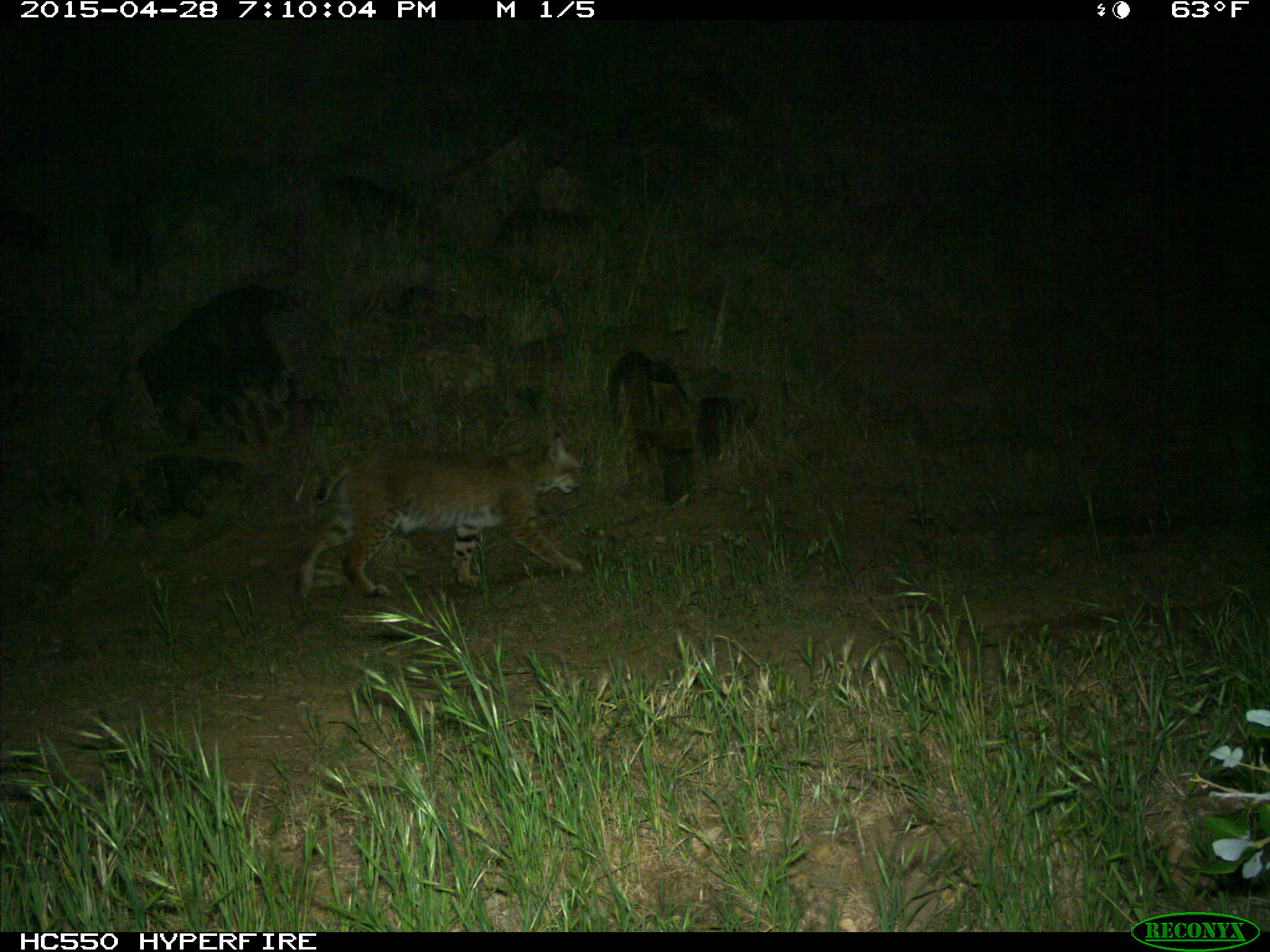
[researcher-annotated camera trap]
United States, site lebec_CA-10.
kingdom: Animalia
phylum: Chordata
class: Mammalia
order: Carnivora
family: Felidae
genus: Lynx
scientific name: Lynx rufus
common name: bobcat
Lynx rufus (bobcat).